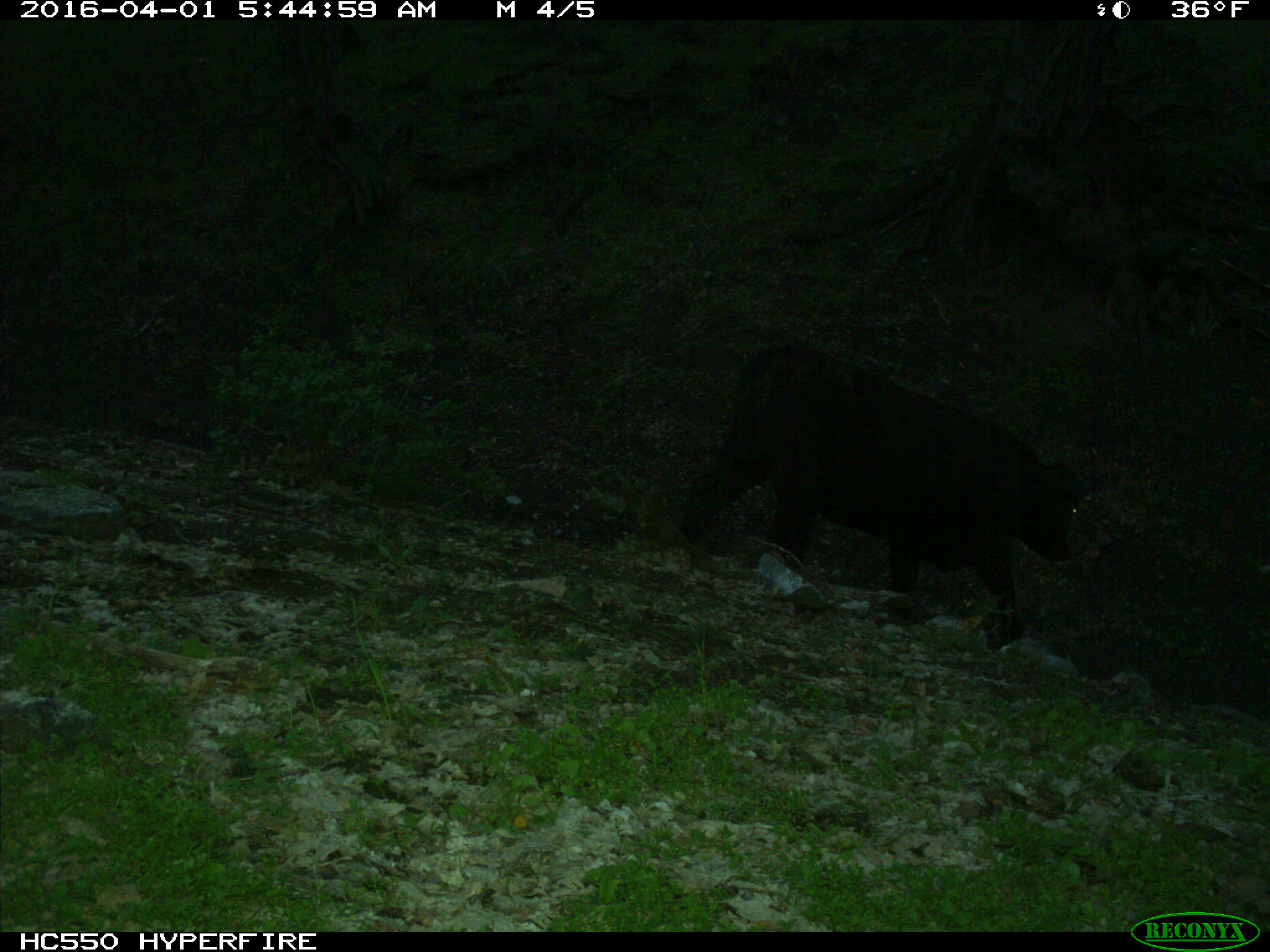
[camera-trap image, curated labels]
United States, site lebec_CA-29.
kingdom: Animalia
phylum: Chordata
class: Mammalia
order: Artiodactyla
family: Bovidae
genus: Bos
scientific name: Bos taurus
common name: domestic cow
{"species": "Bos taurus (domestic cow)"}